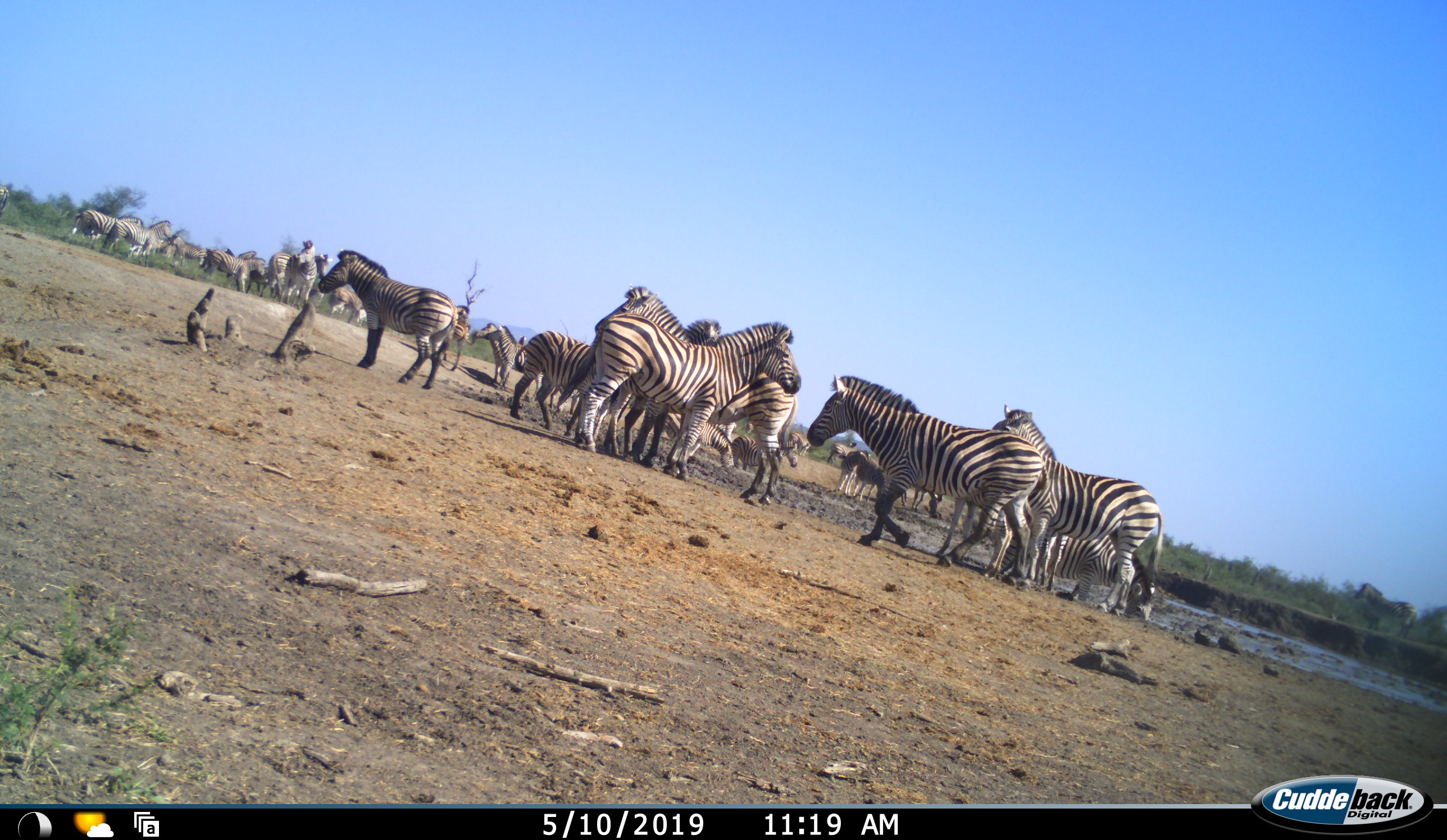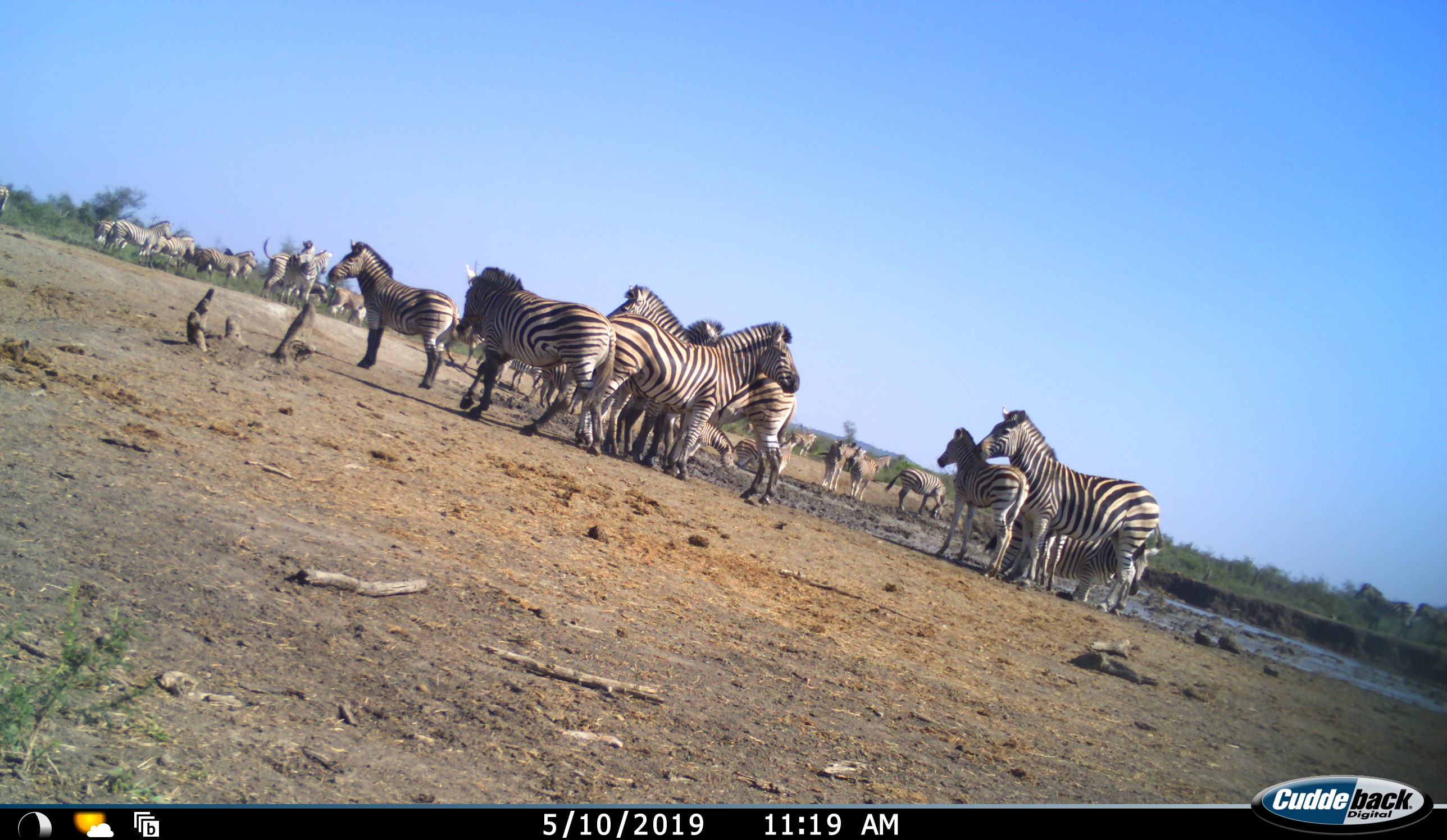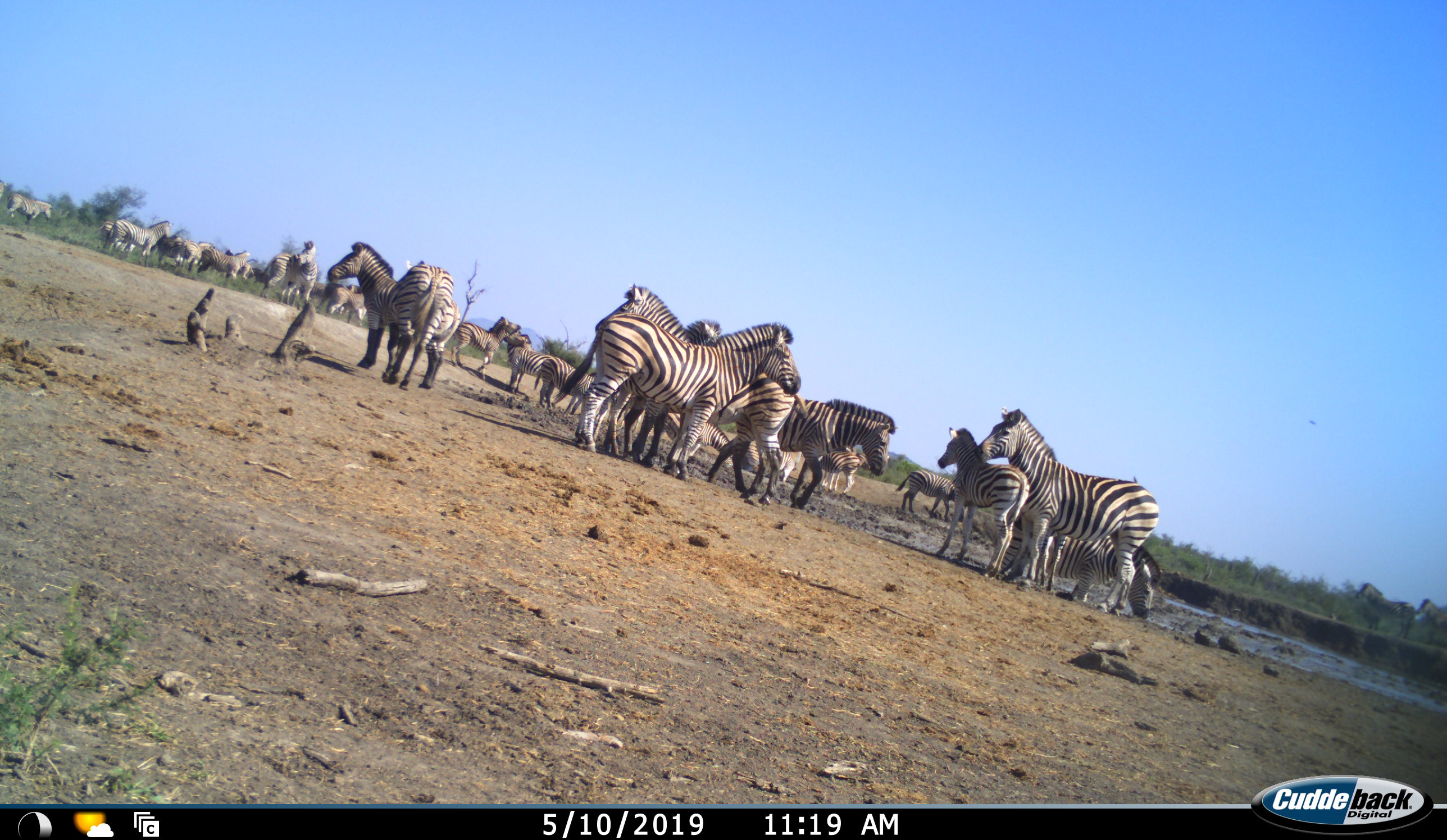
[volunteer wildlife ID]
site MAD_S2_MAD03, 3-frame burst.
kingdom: Animalia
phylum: Chordata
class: Mammalia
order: Perissodactyla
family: Equidae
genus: Equus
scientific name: Equus quagga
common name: plains zebra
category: zebraplains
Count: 11-50.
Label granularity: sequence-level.